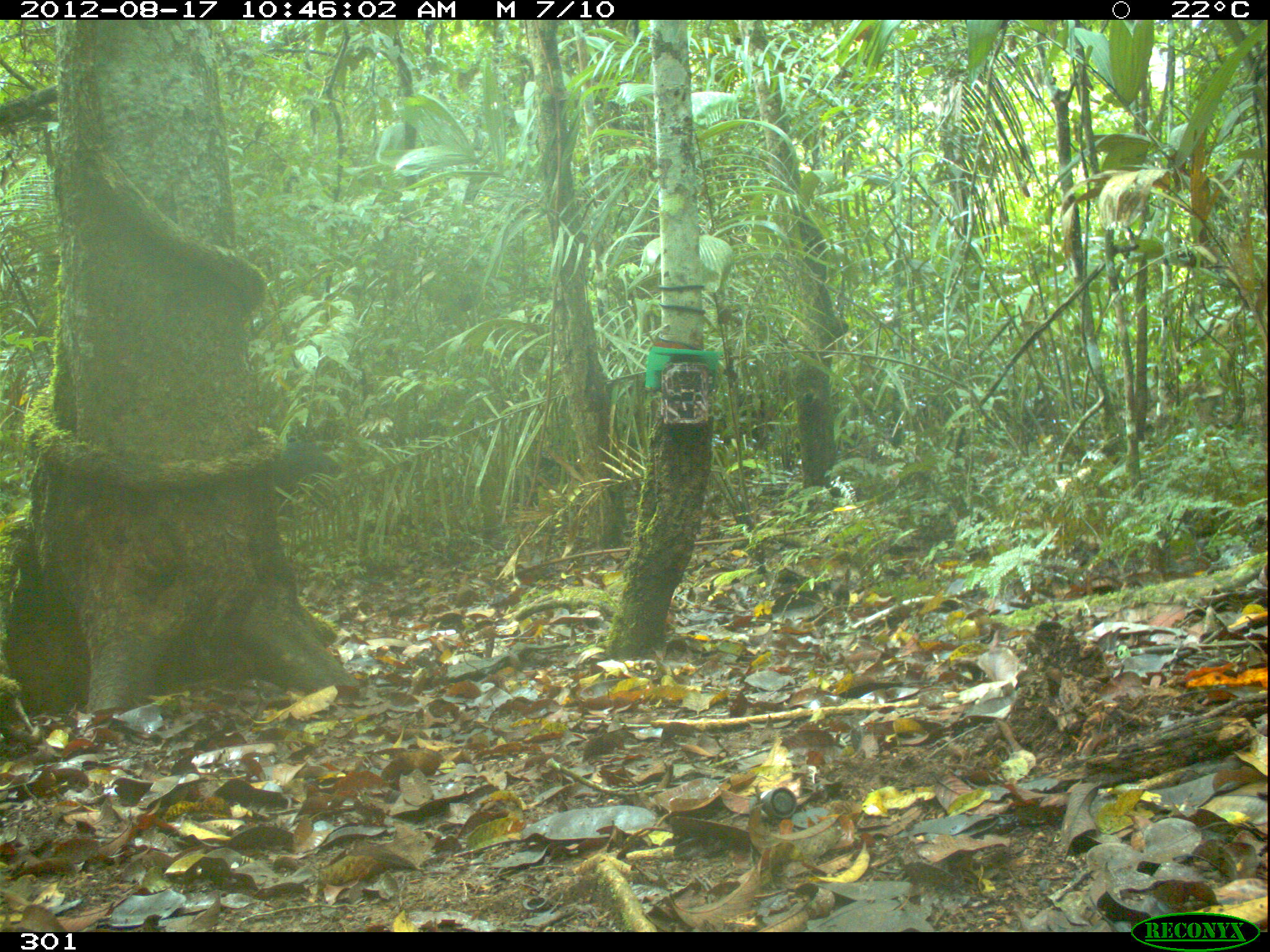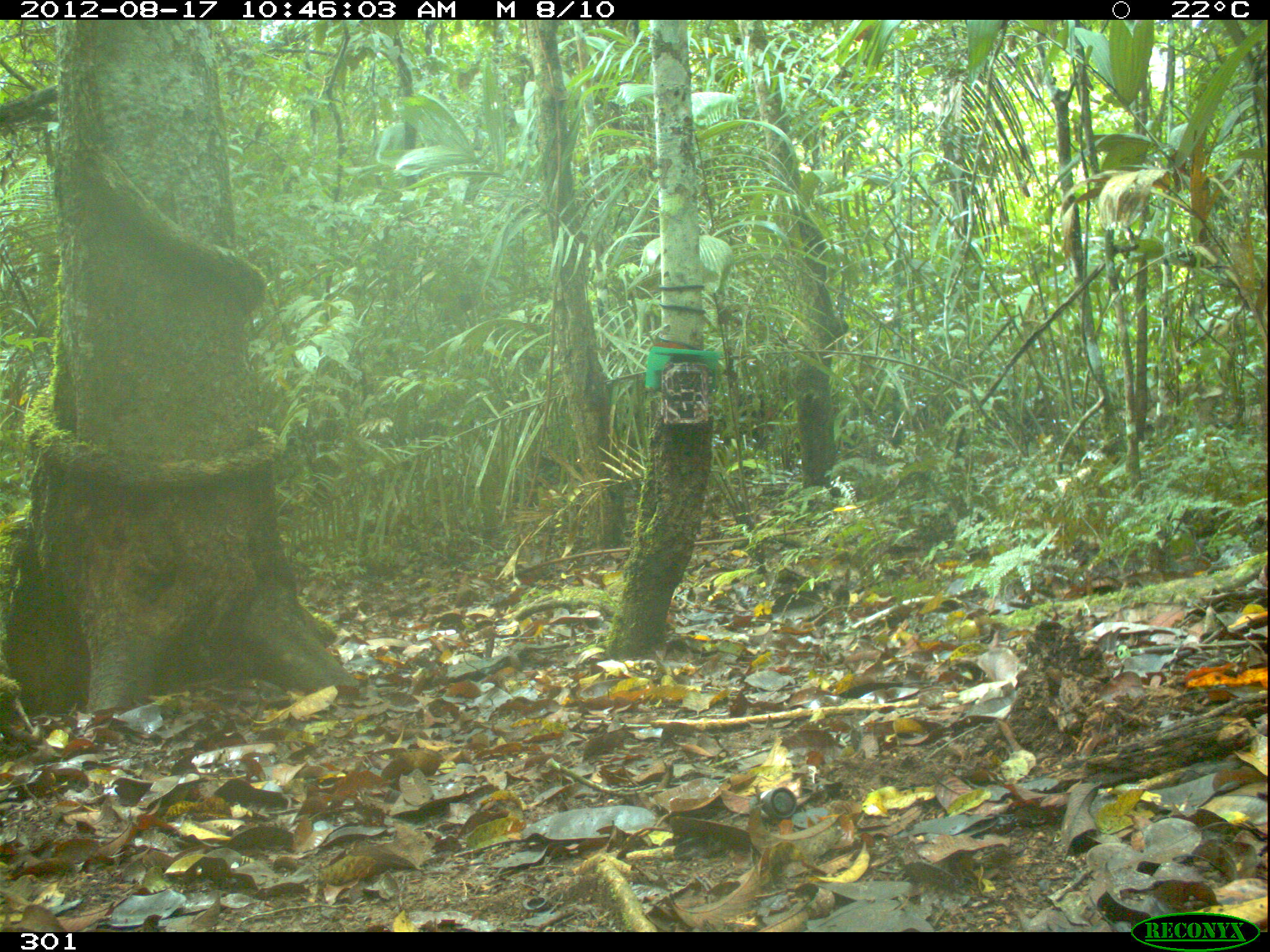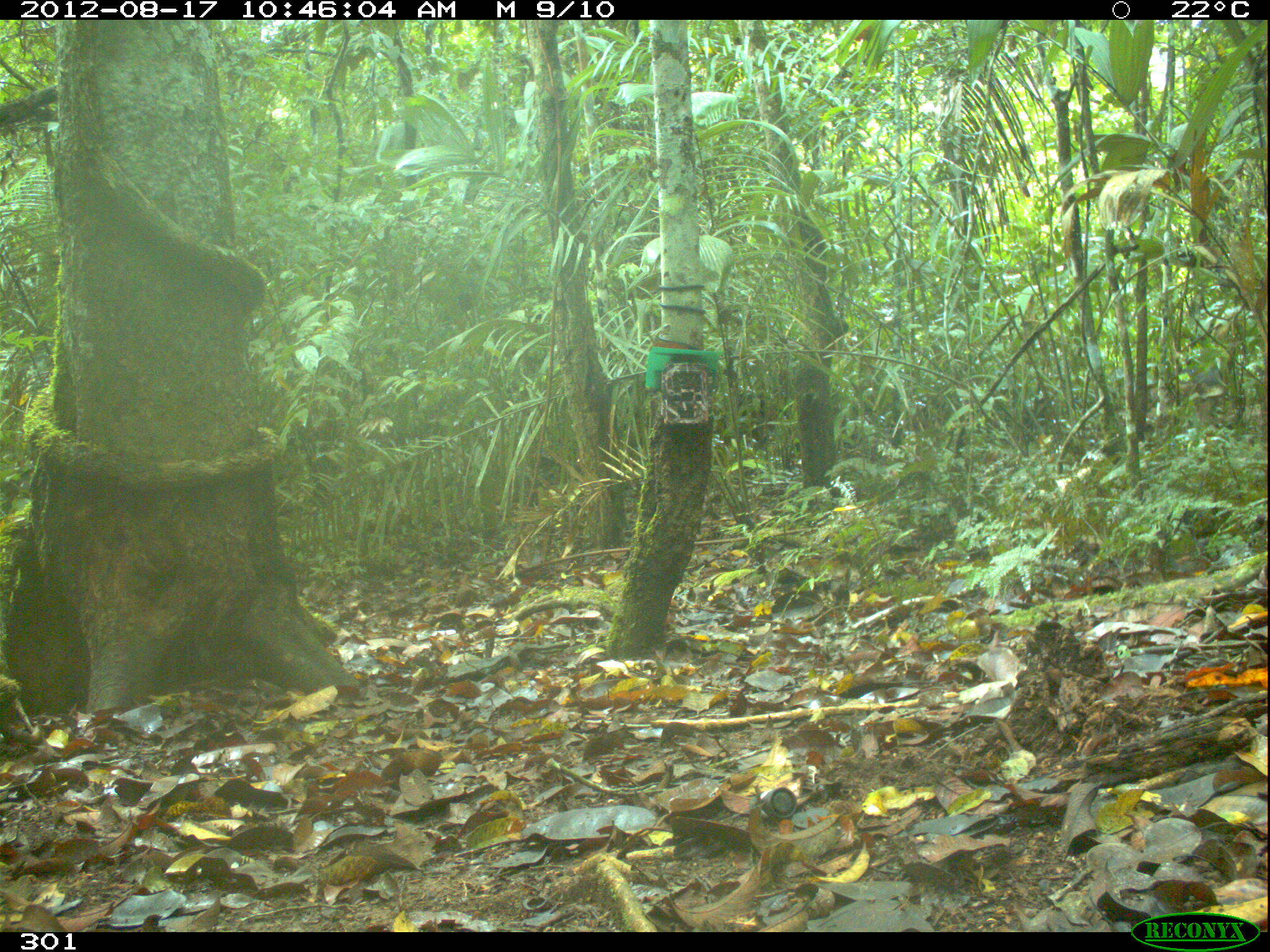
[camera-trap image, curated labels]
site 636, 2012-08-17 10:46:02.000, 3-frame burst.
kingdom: Animalia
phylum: Chordata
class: Mammalia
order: Artiodactyla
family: Tayassuidae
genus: Tayassu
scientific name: Tayassu pecari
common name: white-lipped peccary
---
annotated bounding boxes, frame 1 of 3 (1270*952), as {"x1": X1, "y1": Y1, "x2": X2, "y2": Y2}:
tayassu pecari: {"x1": 274, "y1": 438, "x2": 341, "y2": 517}